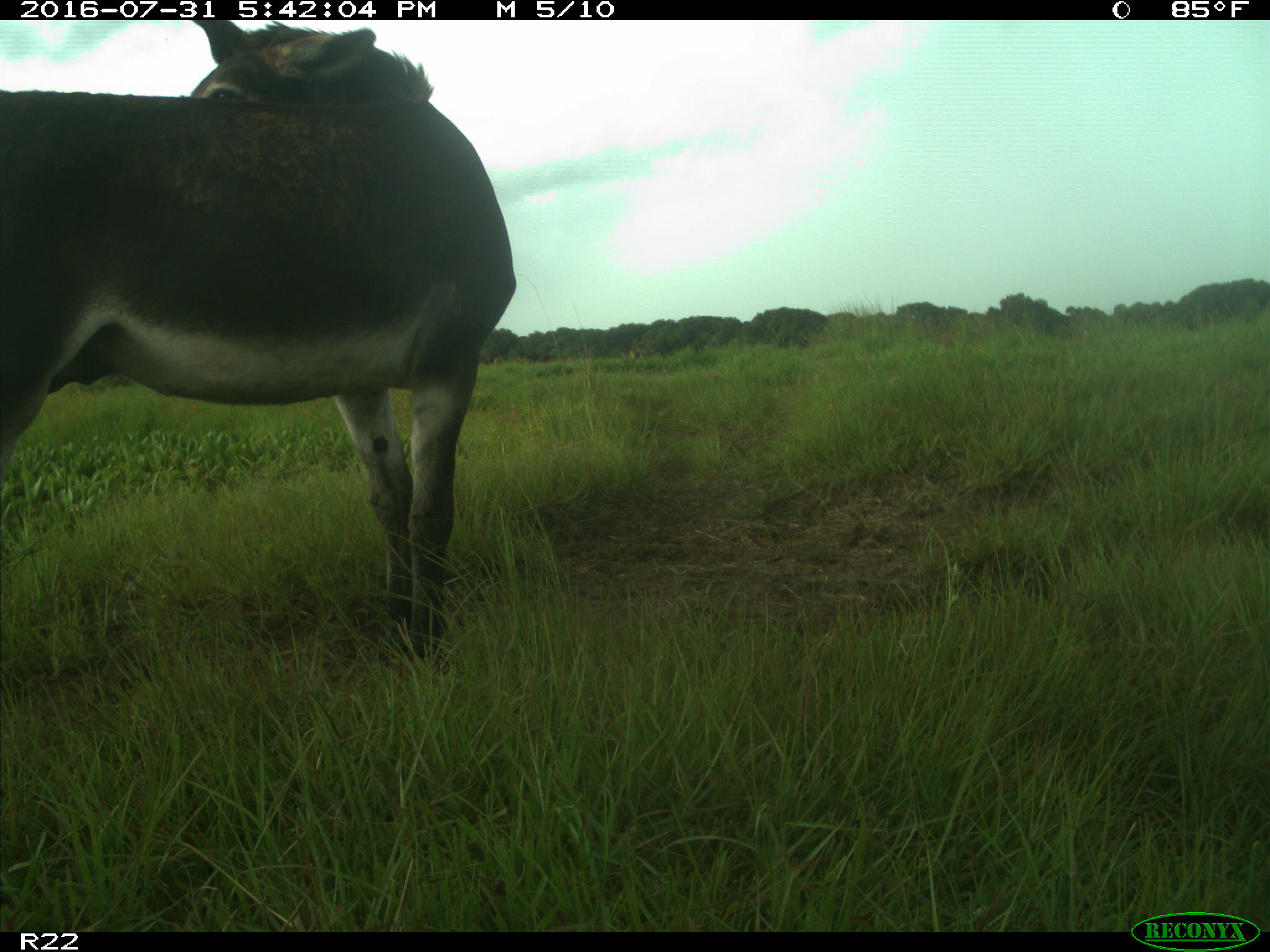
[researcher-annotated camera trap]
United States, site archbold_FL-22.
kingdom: Animalia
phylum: Chordata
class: Mammalia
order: Artiodactyla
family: Bovidae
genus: Bos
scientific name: Bos taurus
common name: domestic cow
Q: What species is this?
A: Bos taurus (domestic cow).